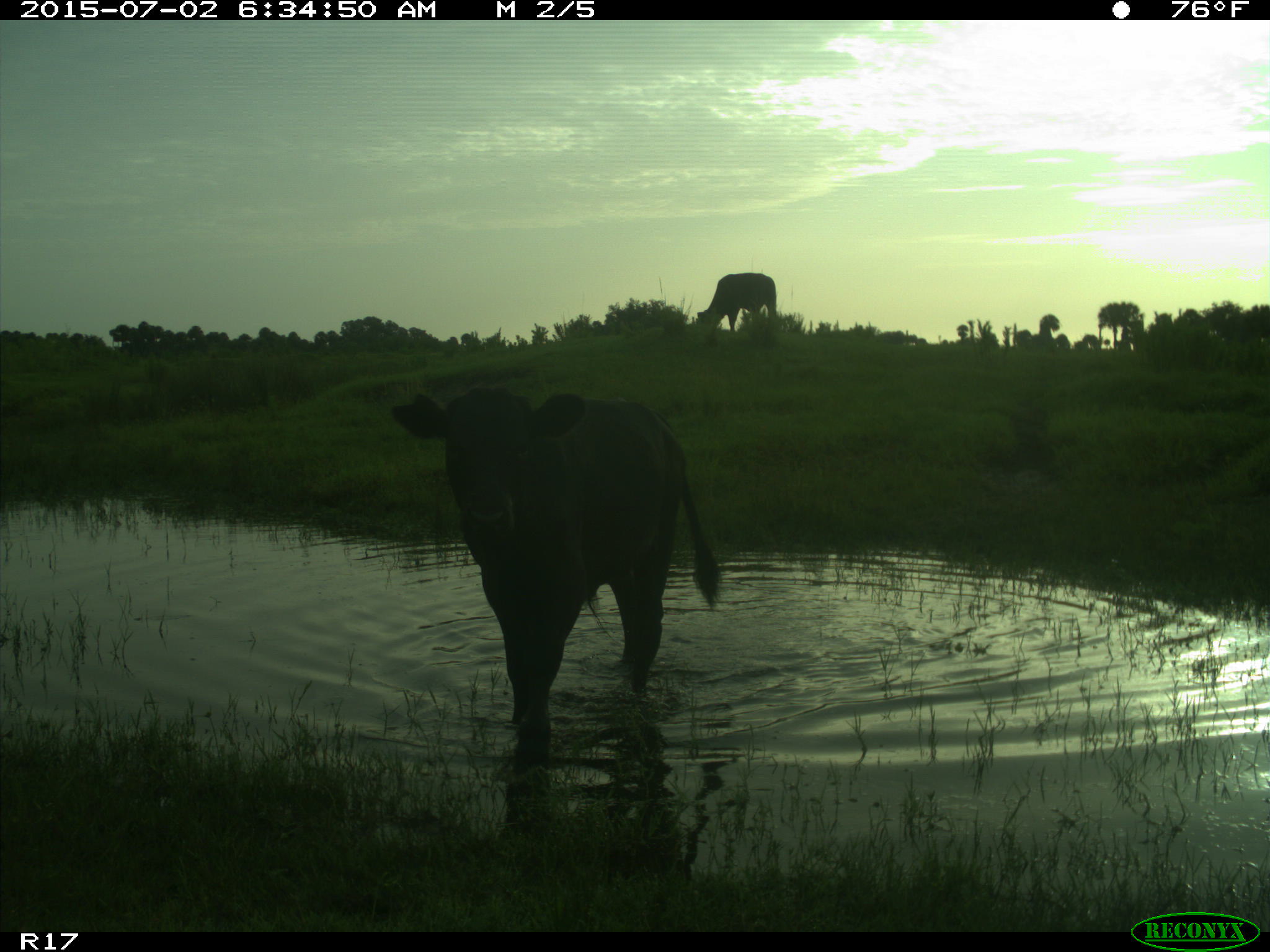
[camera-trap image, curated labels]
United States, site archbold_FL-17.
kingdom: Animalia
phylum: Chordata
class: Mammalia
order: Artiodactyla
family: Bovidae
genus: Bos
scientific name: Bos taurus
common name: domestic cow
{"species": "Bos taurus (domestic cow)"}